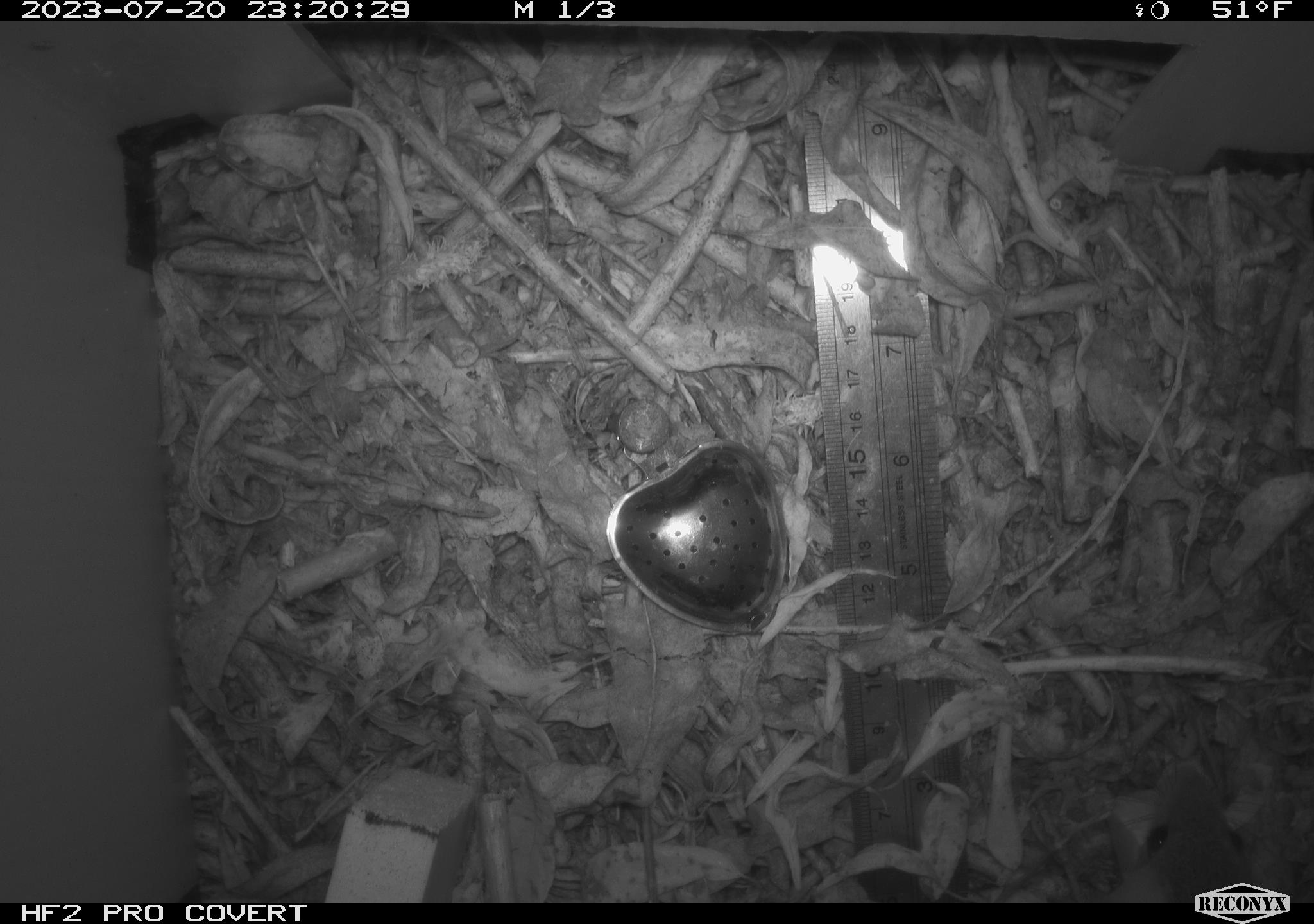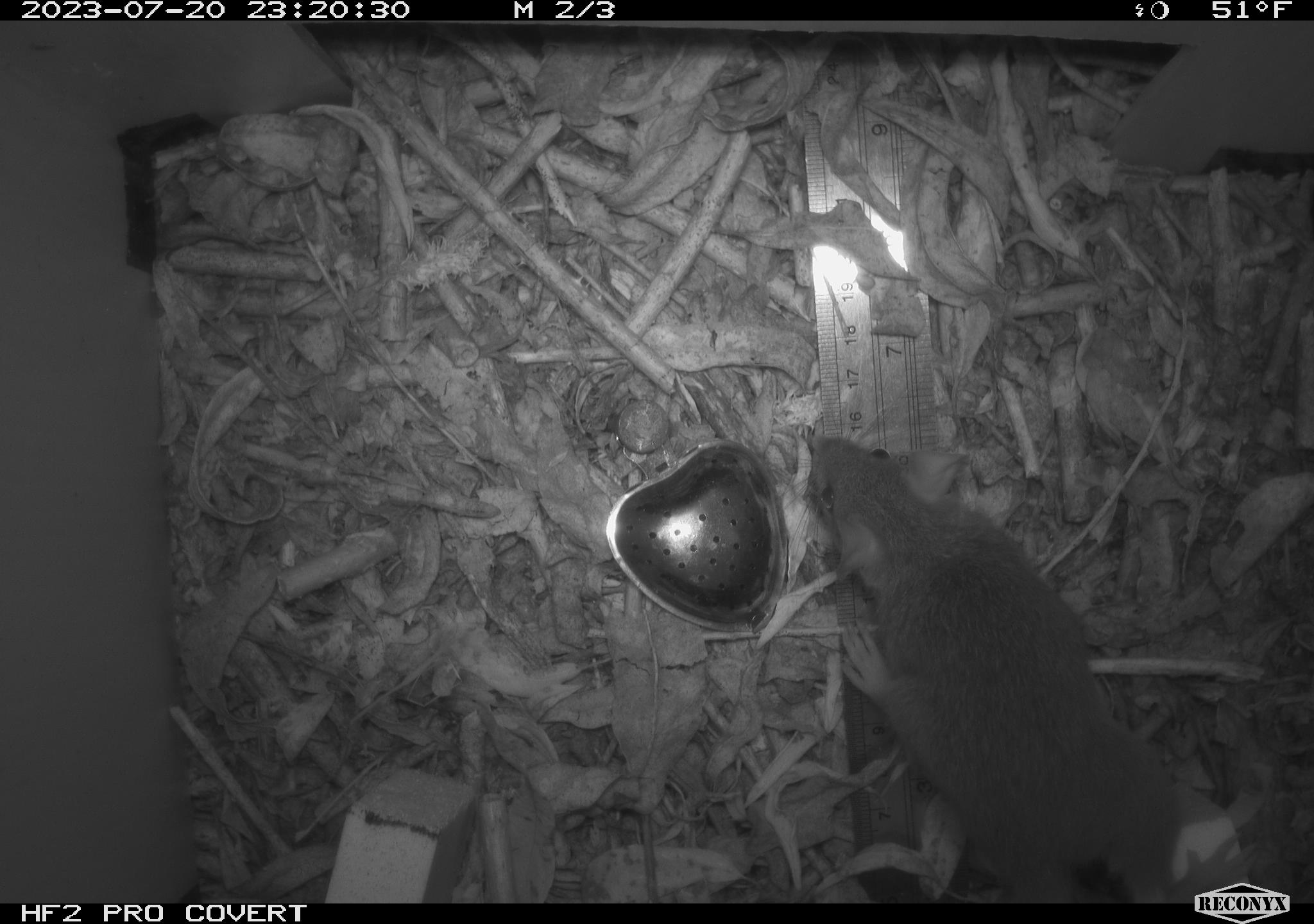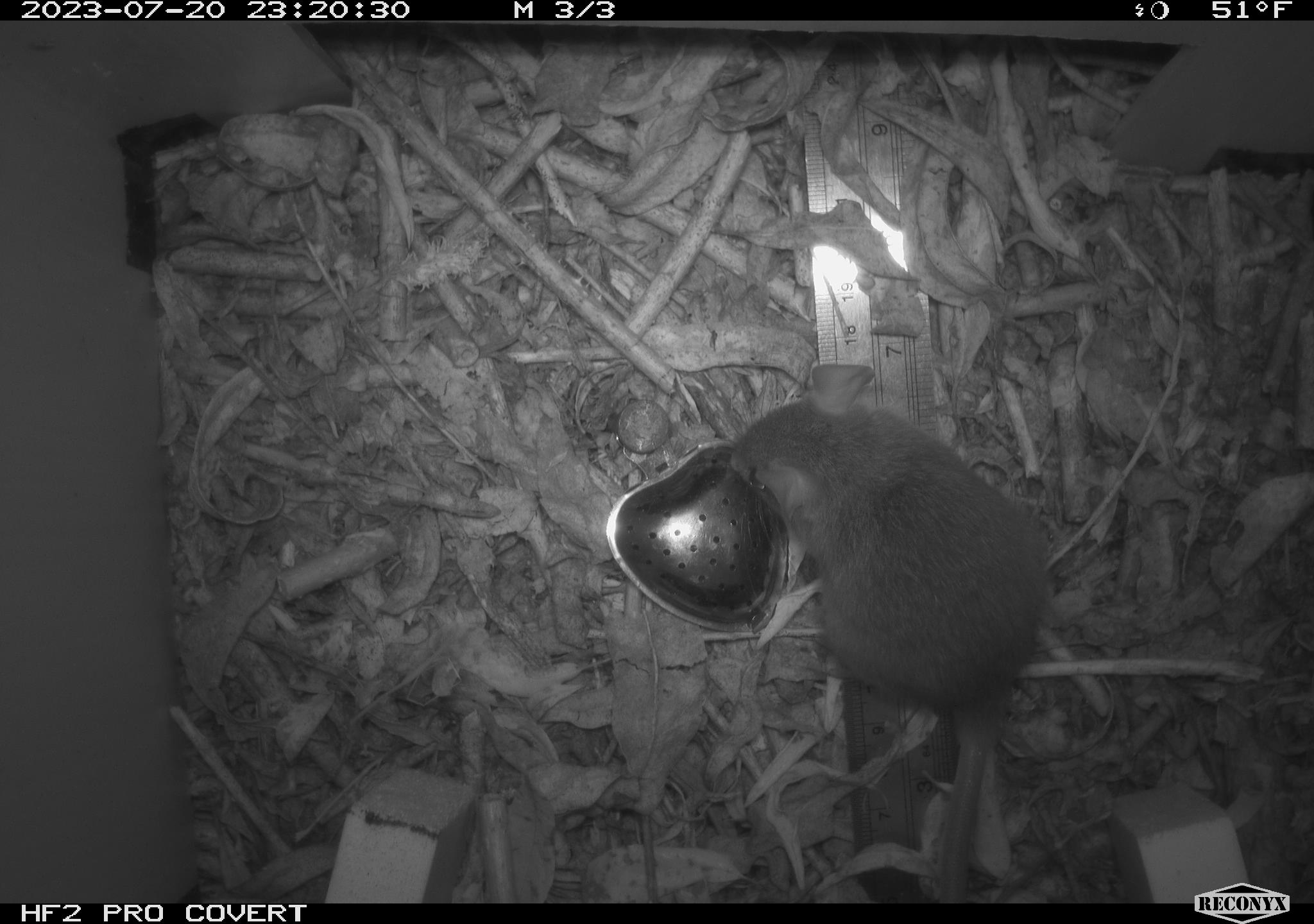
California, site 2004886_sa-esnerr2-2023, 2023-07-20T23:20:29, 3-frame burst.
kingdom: Animalia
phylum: Chordata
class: Mammalia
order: Rodentia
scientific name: Rodentia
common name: mouse species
Mouse species (Rodentia).